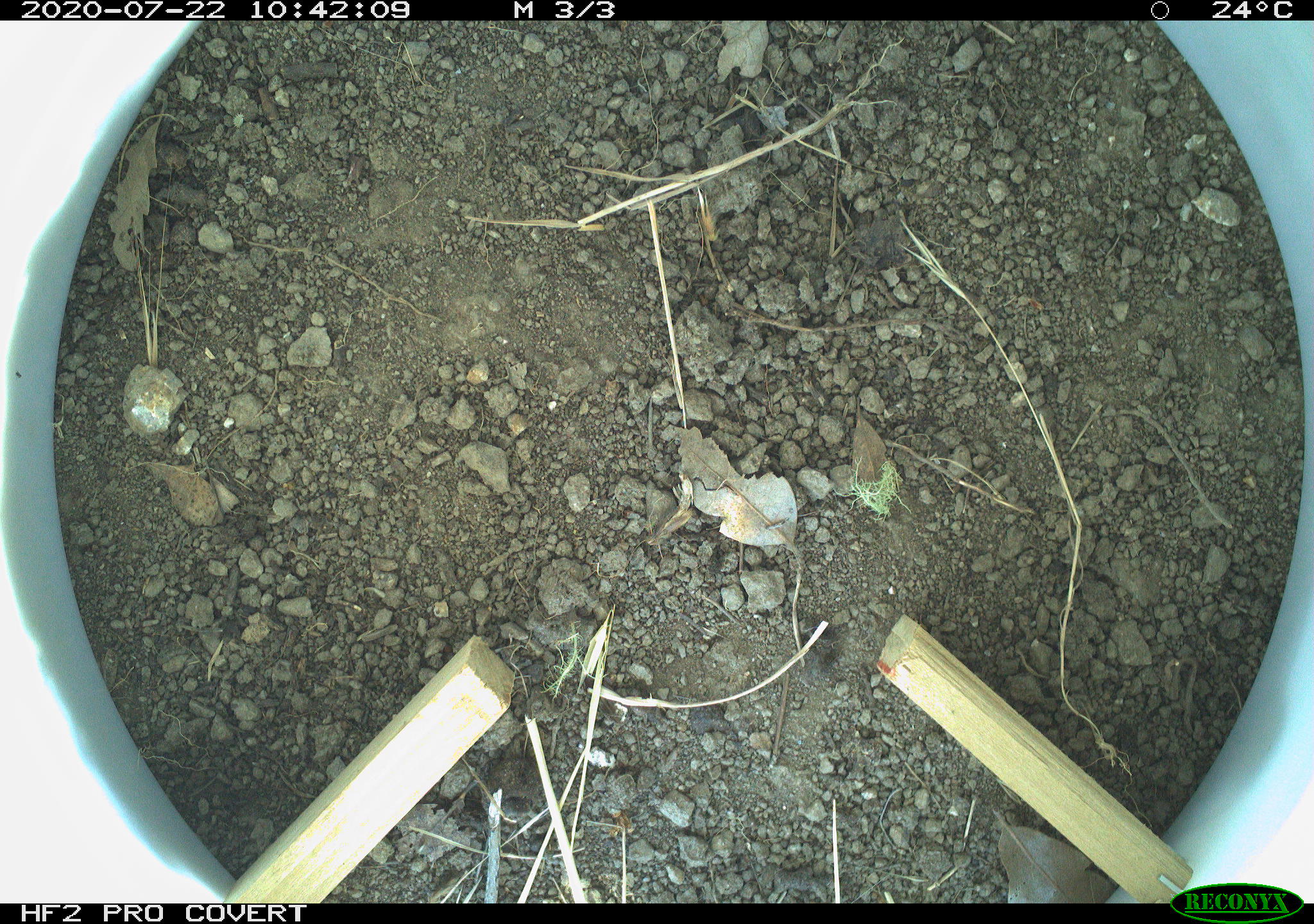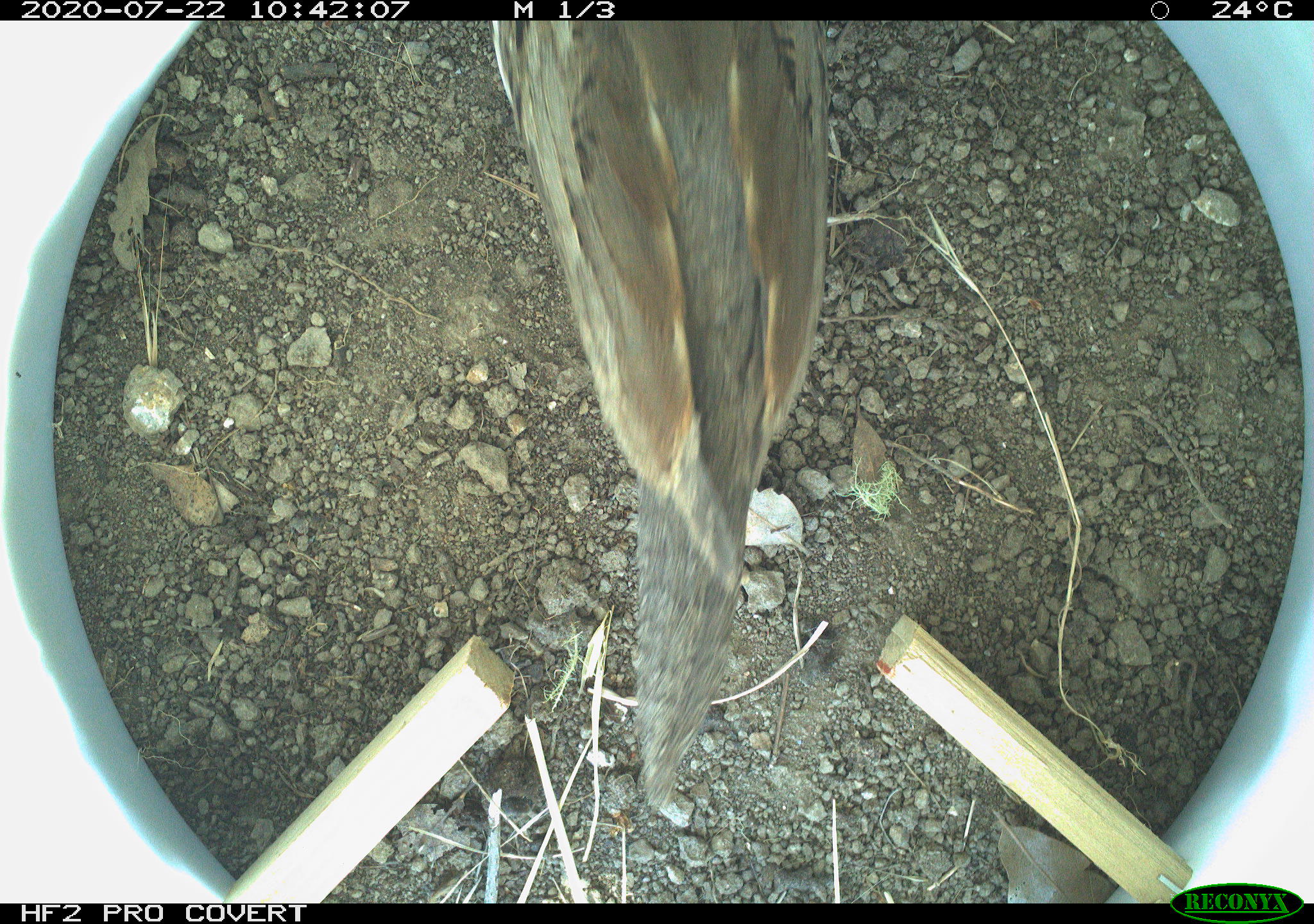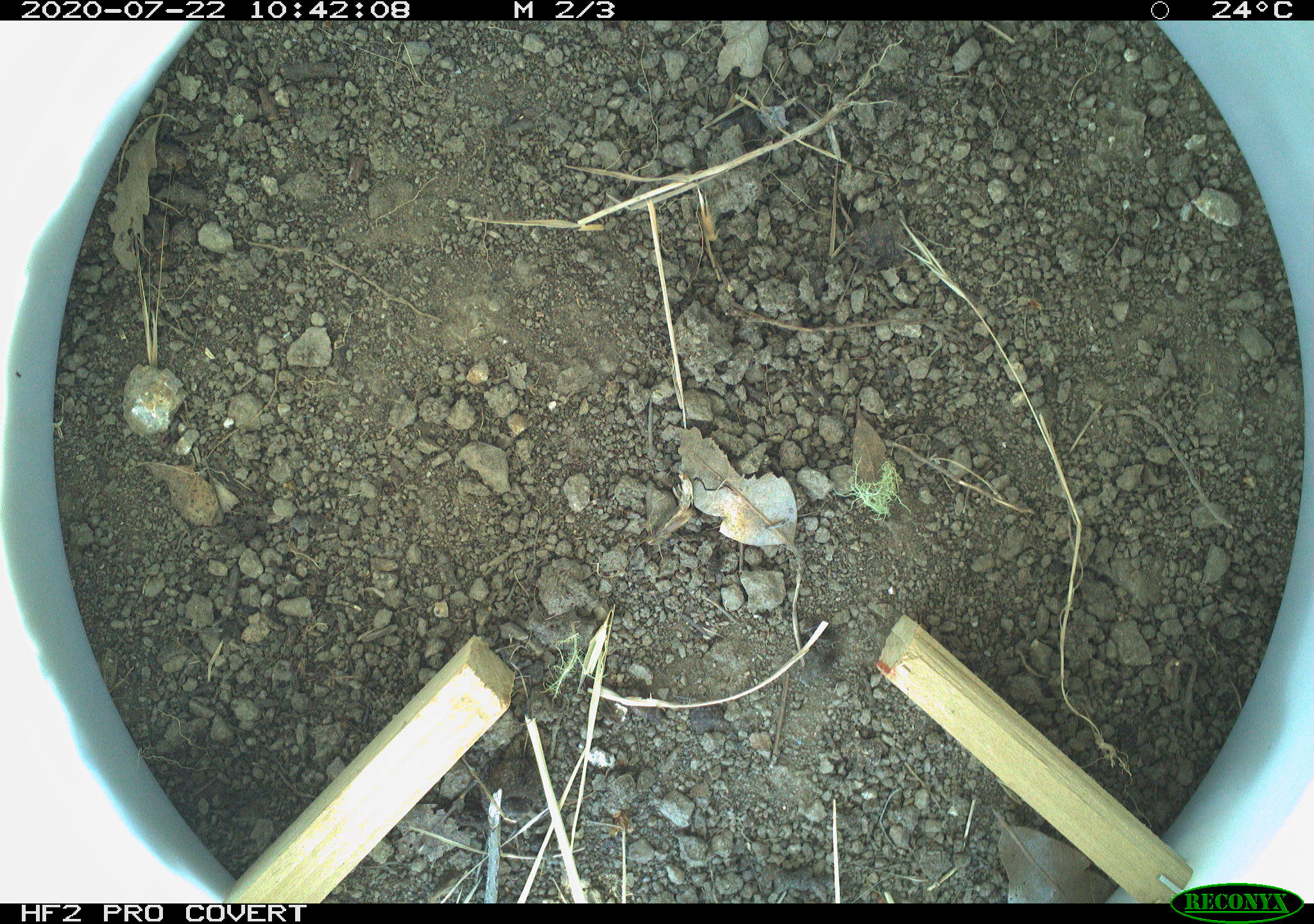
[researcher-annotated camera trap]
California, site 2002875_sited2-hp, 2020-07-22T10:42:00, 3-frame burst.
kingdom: Animalia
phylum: Chordata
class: Aves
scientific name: Aves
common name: bird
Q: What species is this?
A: Bird (Aves).